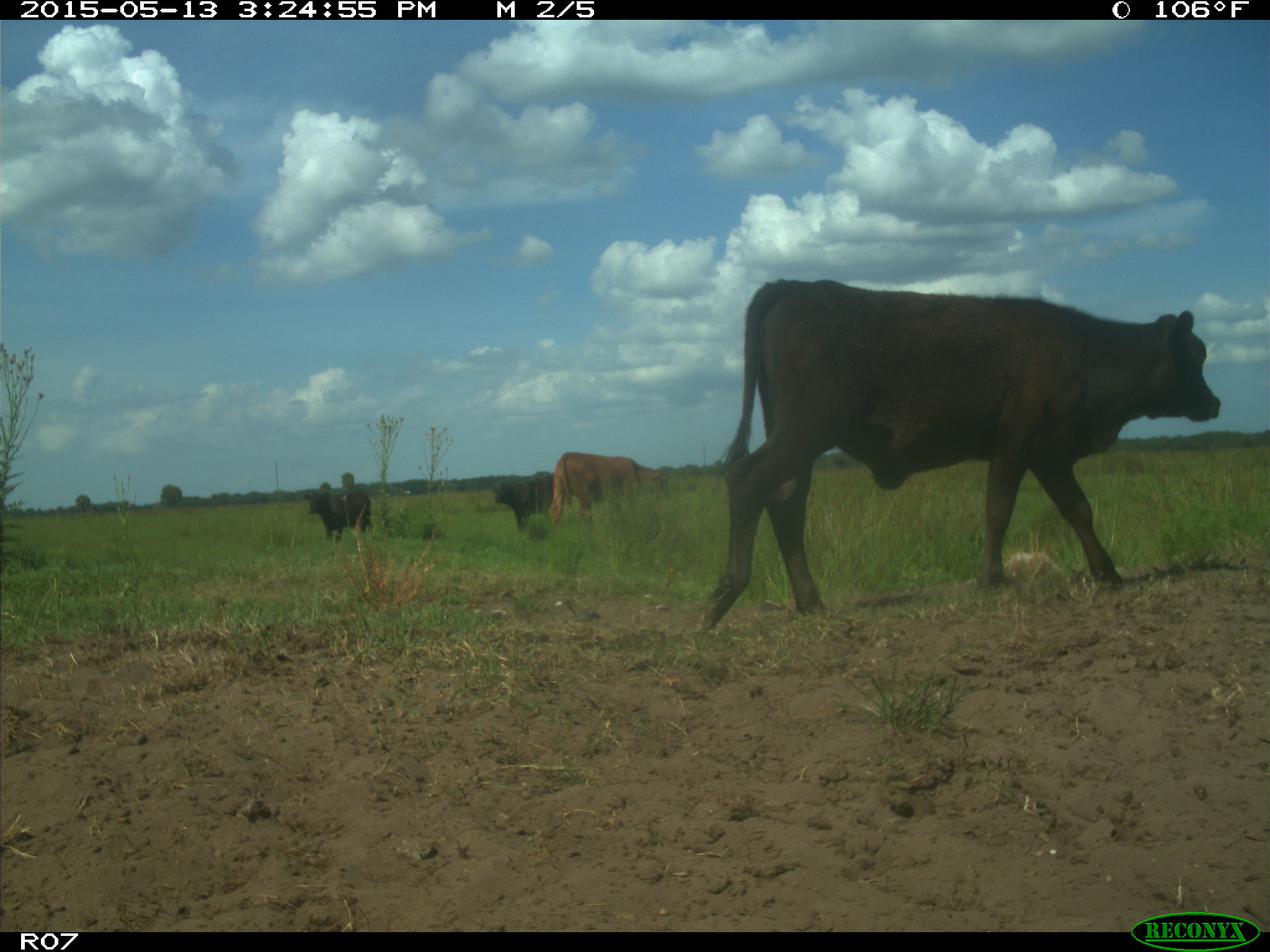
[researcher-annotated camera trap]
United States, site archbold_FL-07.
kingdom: Animalia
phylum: Chordata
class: Mammalia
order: Artiodactyla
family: Bovidae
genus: Bos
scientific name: Bos taurus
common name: domestic cow